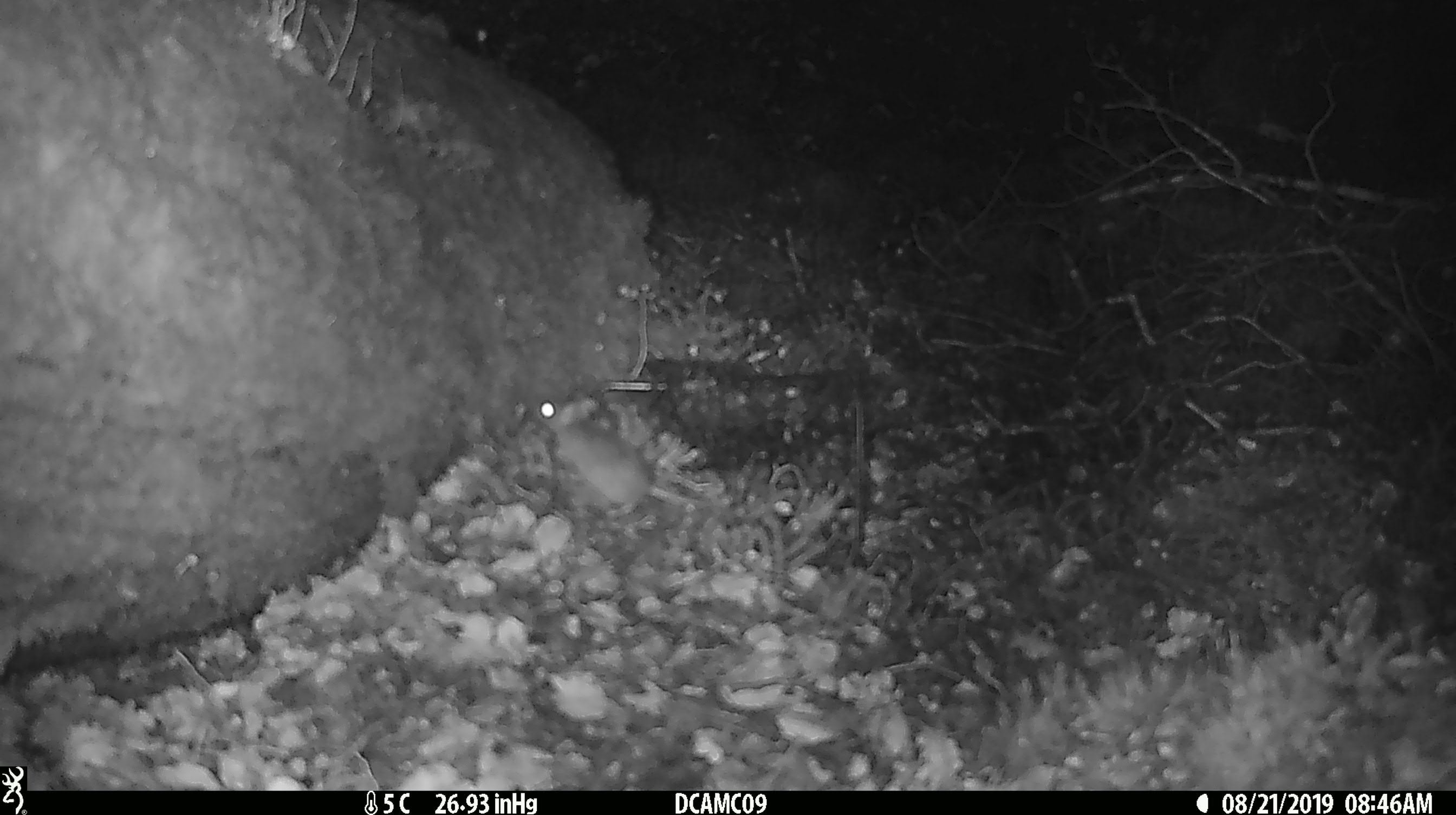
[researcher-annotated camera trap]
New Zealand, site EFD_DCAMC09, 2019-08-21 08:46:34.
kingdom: Animalia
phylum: Chordata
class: Mammalia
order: Rodentia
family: Muridae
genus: Mus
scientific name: Mus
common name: mouse